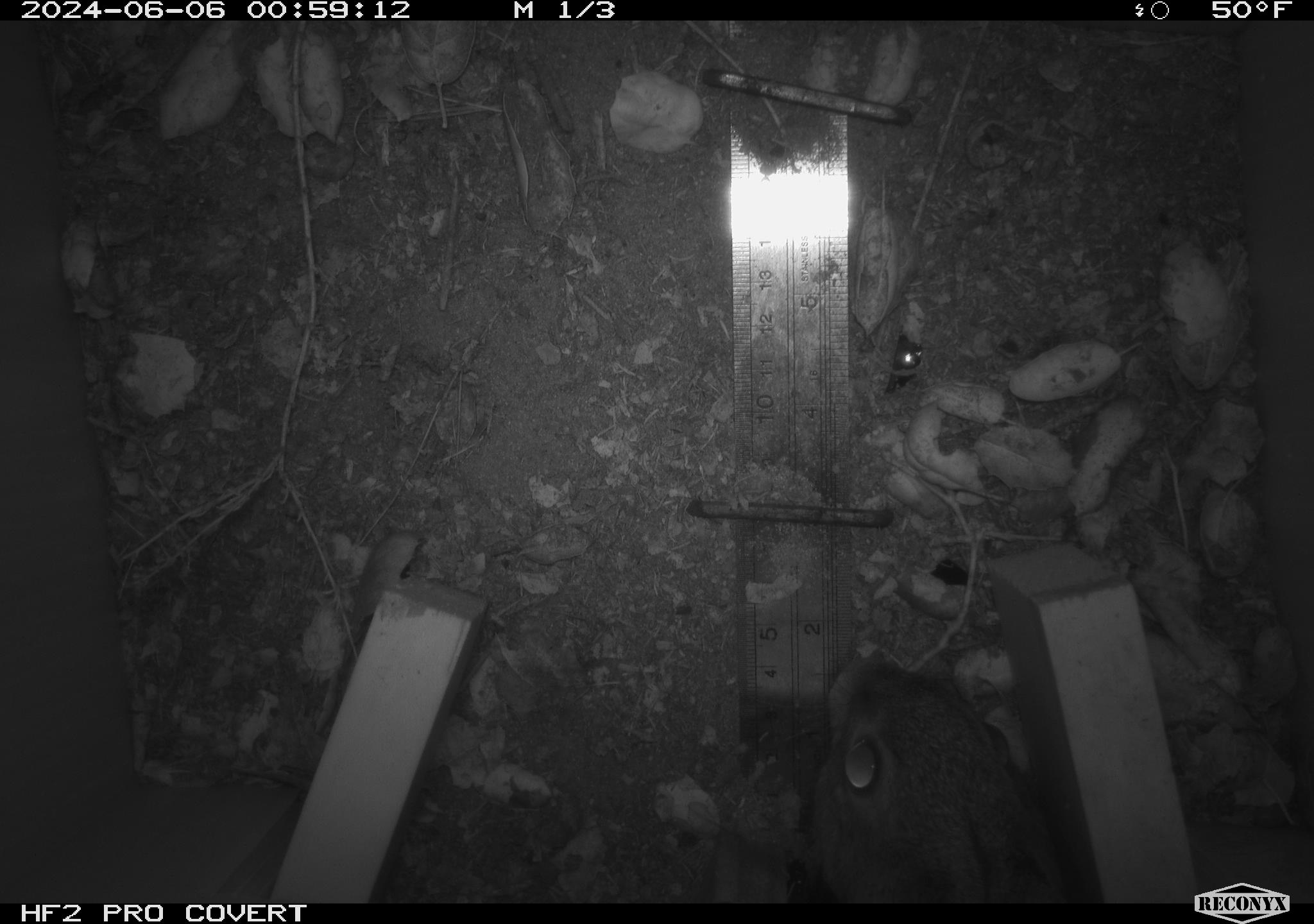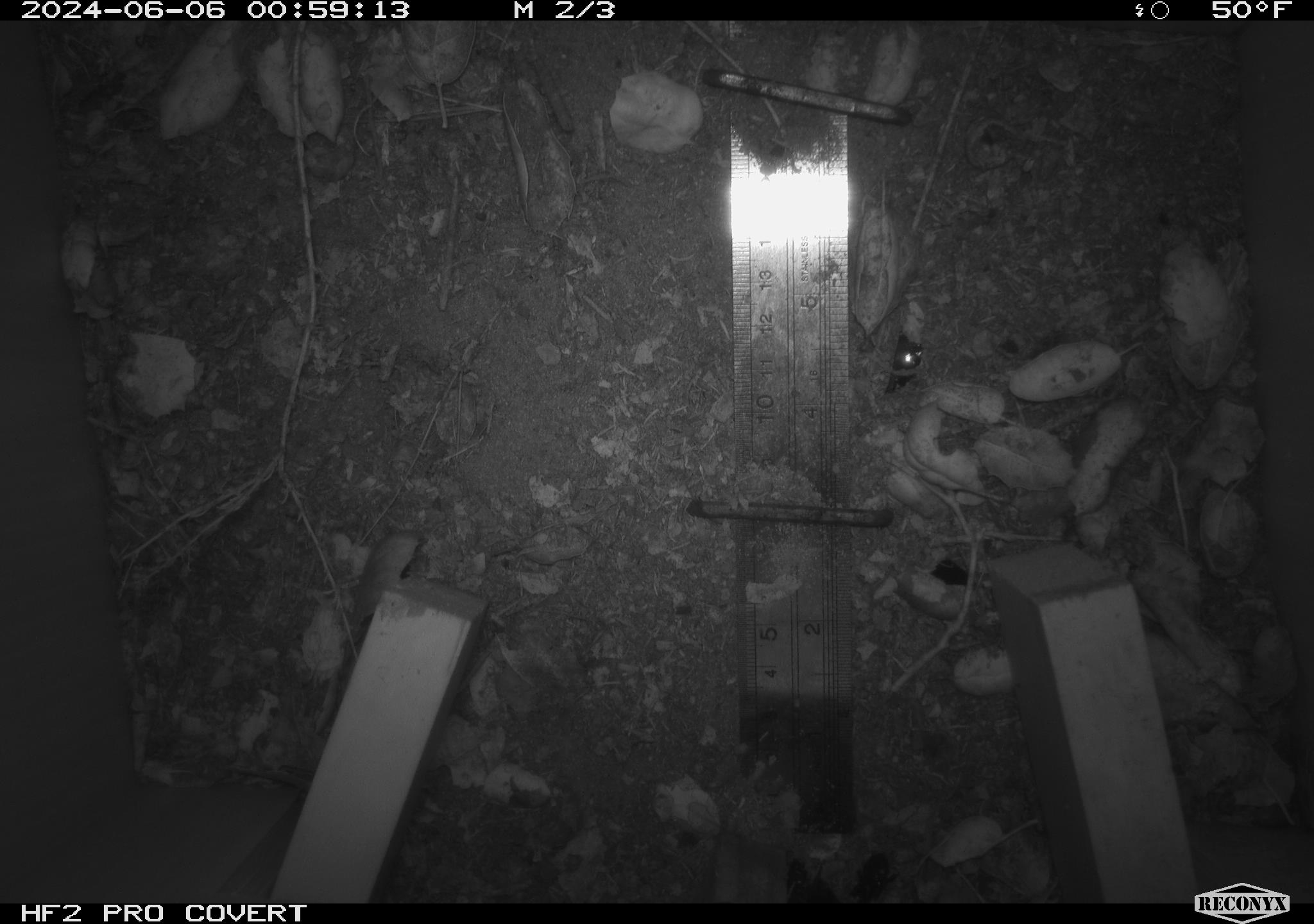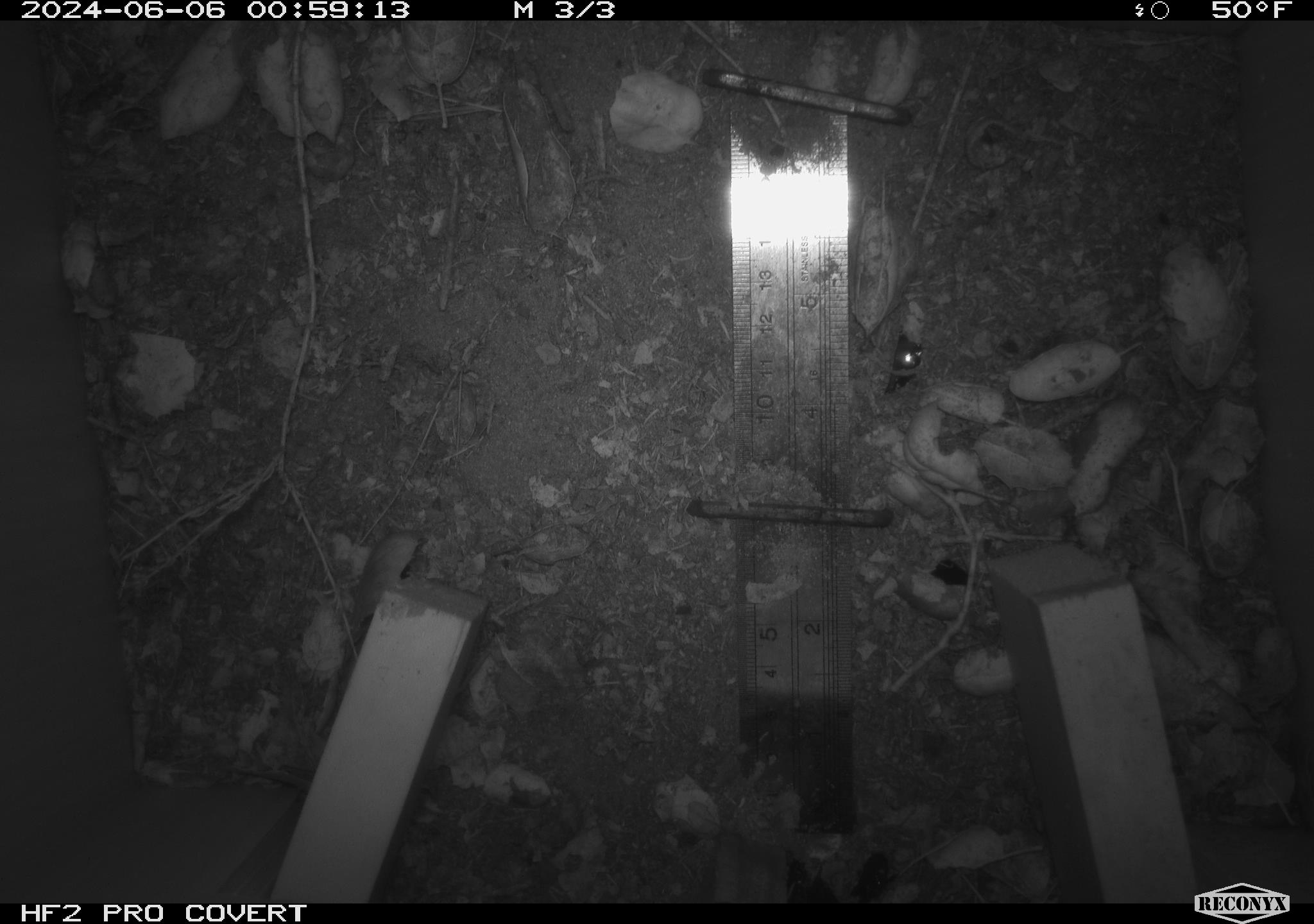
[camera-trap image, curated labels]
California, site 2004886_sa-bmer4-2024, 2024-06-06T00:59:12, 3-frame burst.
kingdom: Animalia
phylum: Chordata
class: Mammalia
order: Lagomorpha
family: Leporidae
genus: Sylvilagus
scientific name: Sylvilagus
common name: cottontail rabbits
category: sylvilagus species